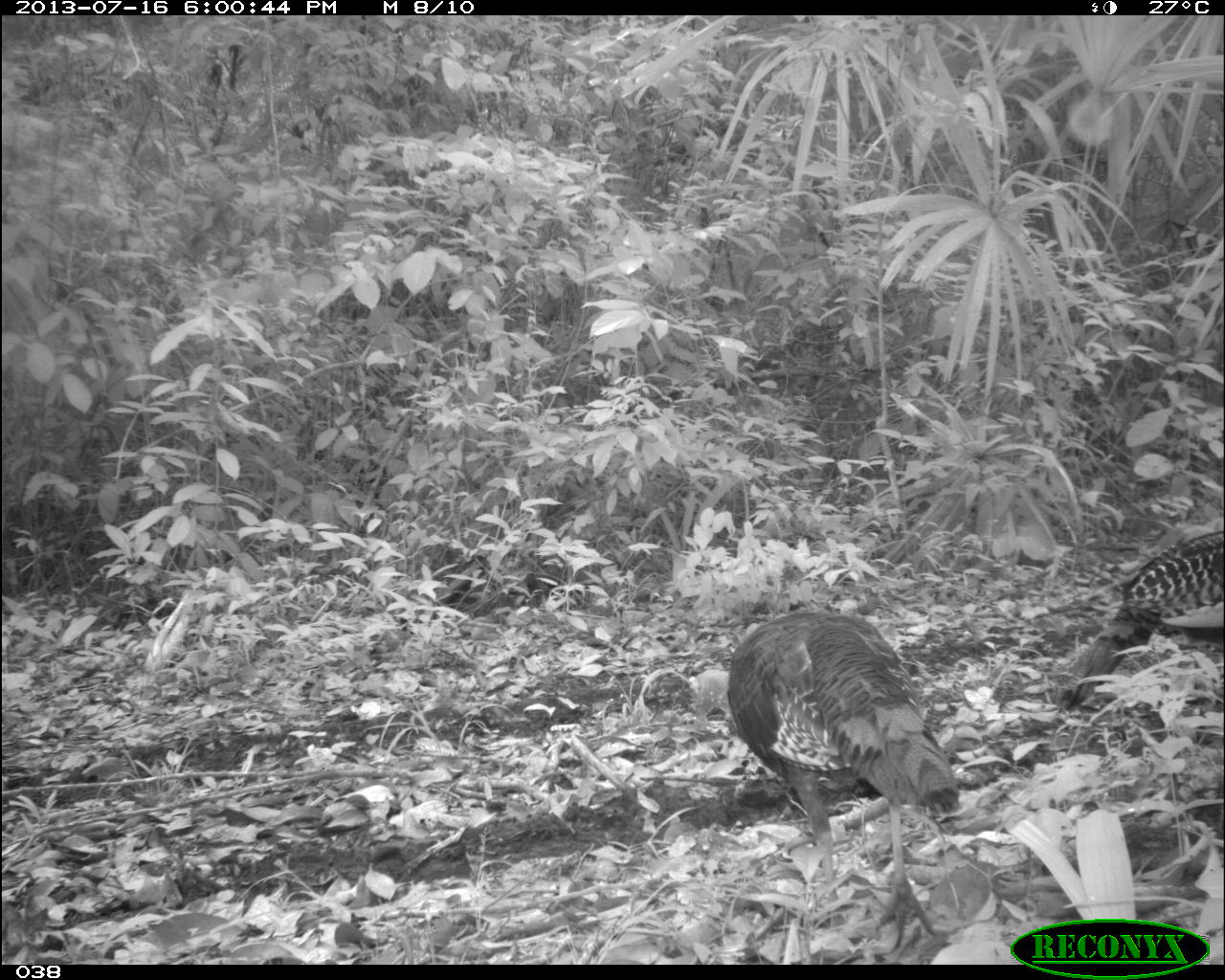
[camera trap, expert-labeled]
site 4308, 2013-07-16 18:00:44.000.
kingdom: Animalia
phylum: Chordata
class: Aves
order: Galliformes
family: Phasianidae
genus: Meleagris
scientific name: Meleagris ocellata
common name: ocellated turkey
Meleagris ocellata (ocellated turkey), count 3.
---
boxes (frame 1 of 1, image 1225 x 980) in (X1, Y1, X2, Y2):
meleagris ocellata: (724, 609, 962, 951); (1056, 526, 1222, 713)